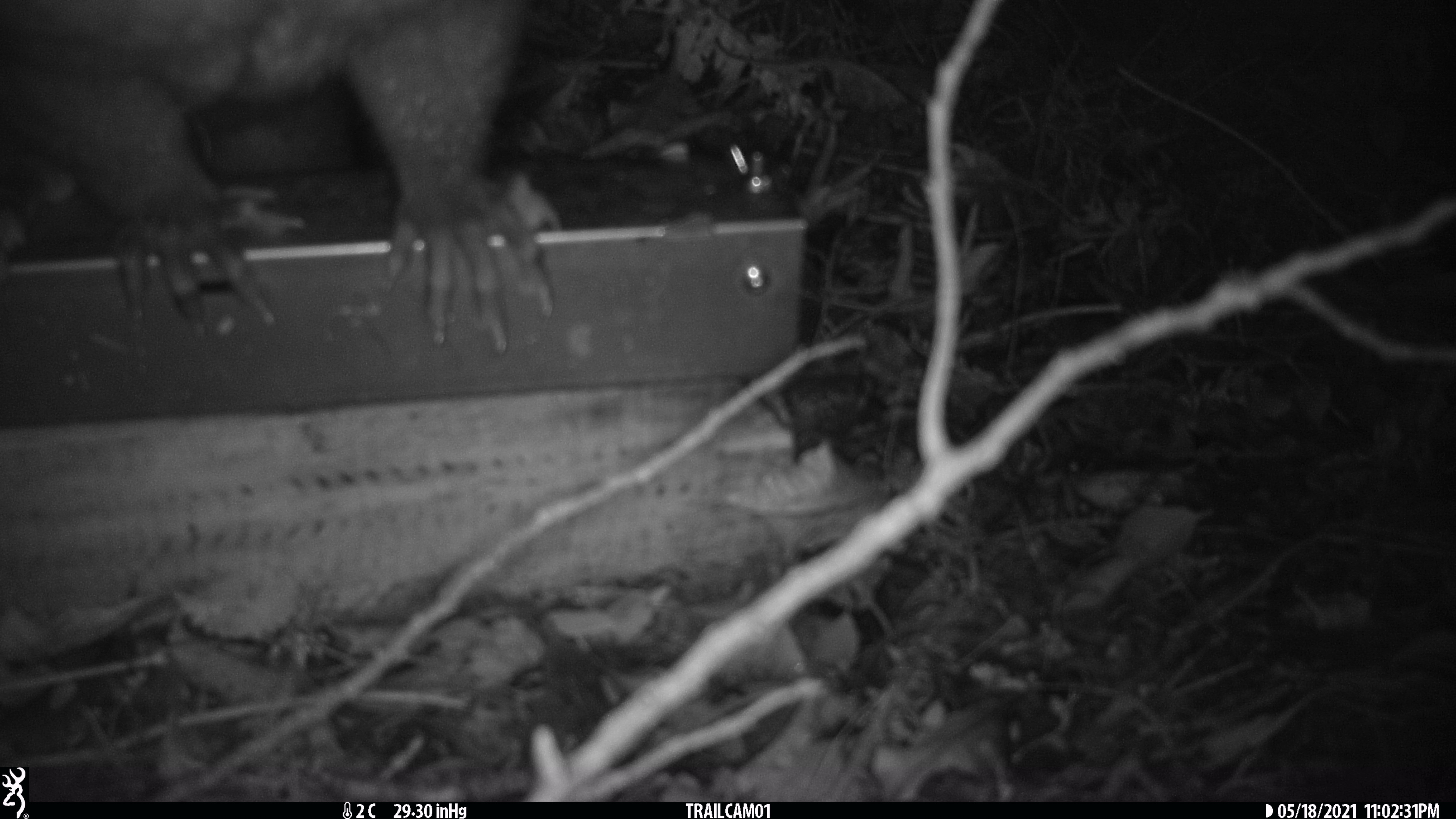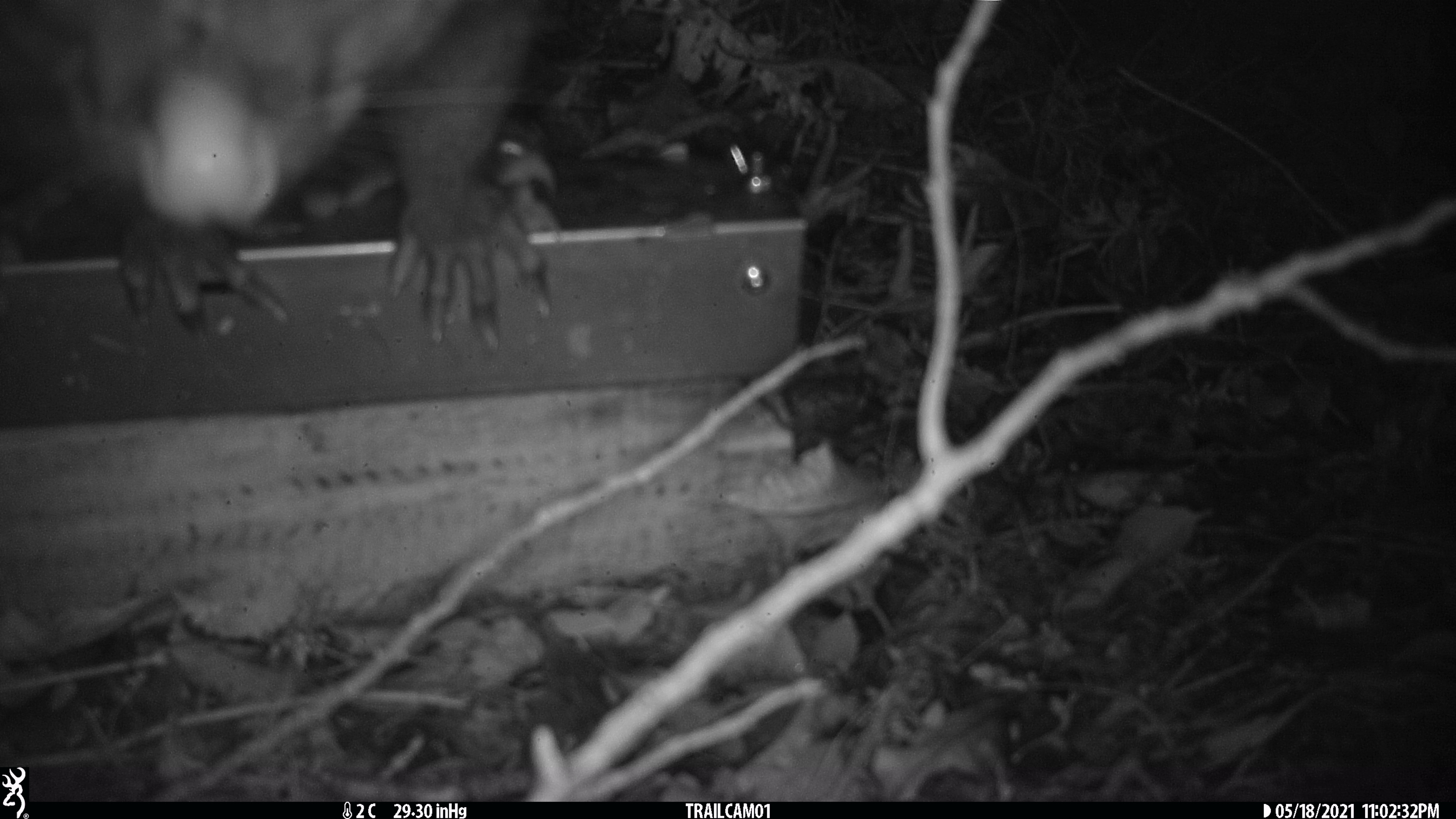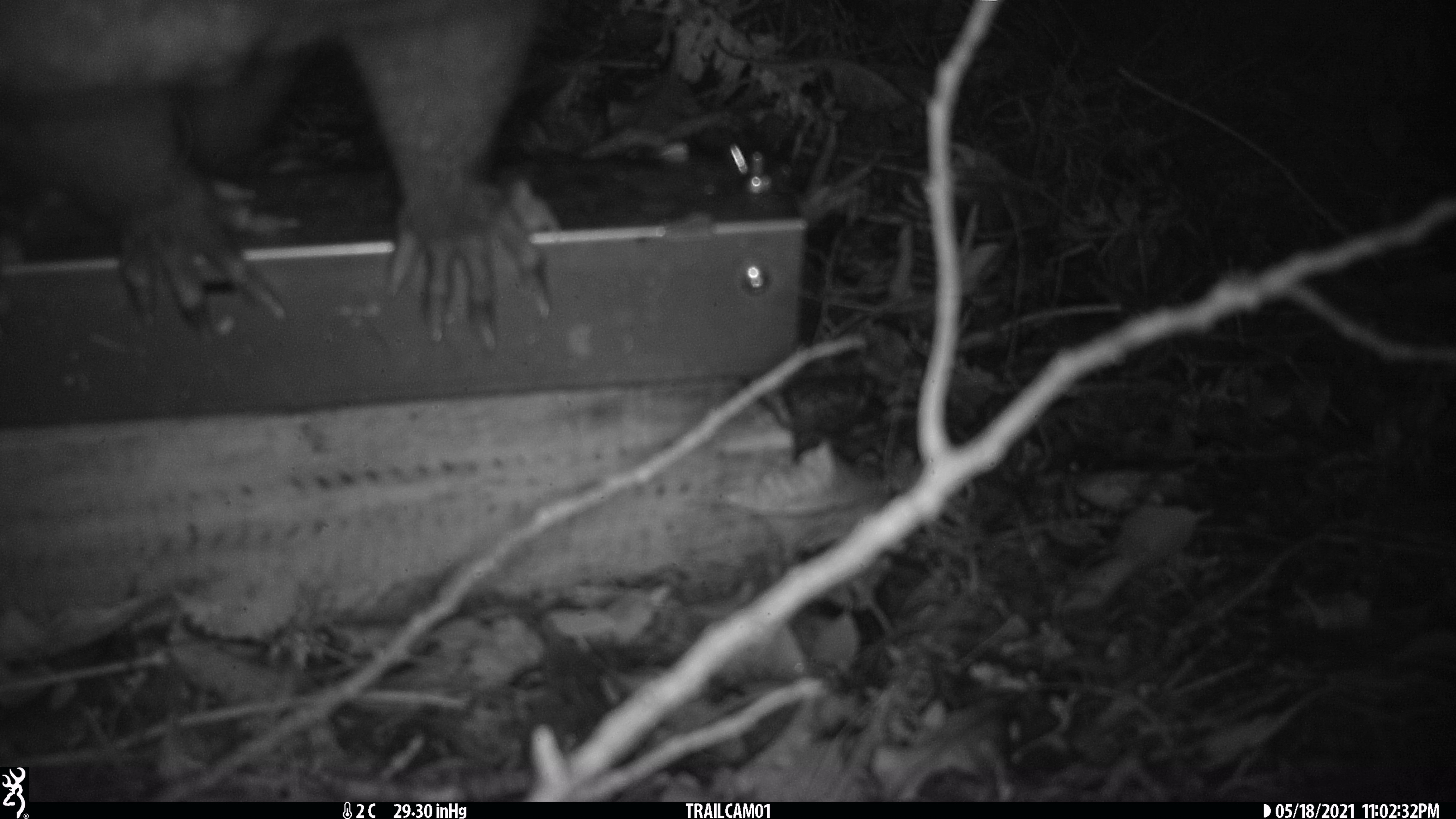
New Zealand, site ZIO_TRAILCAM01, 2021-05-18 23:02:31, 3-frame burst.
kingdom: Animalia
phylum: Chordata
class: Mammalia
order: Diprotodontia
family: Phalangeridae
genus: Trichosurus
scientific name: Trichosurus vulpecula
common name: common brushtail possum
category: possum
Possum (common brushtail possum) (Trichosurus vulpecula).